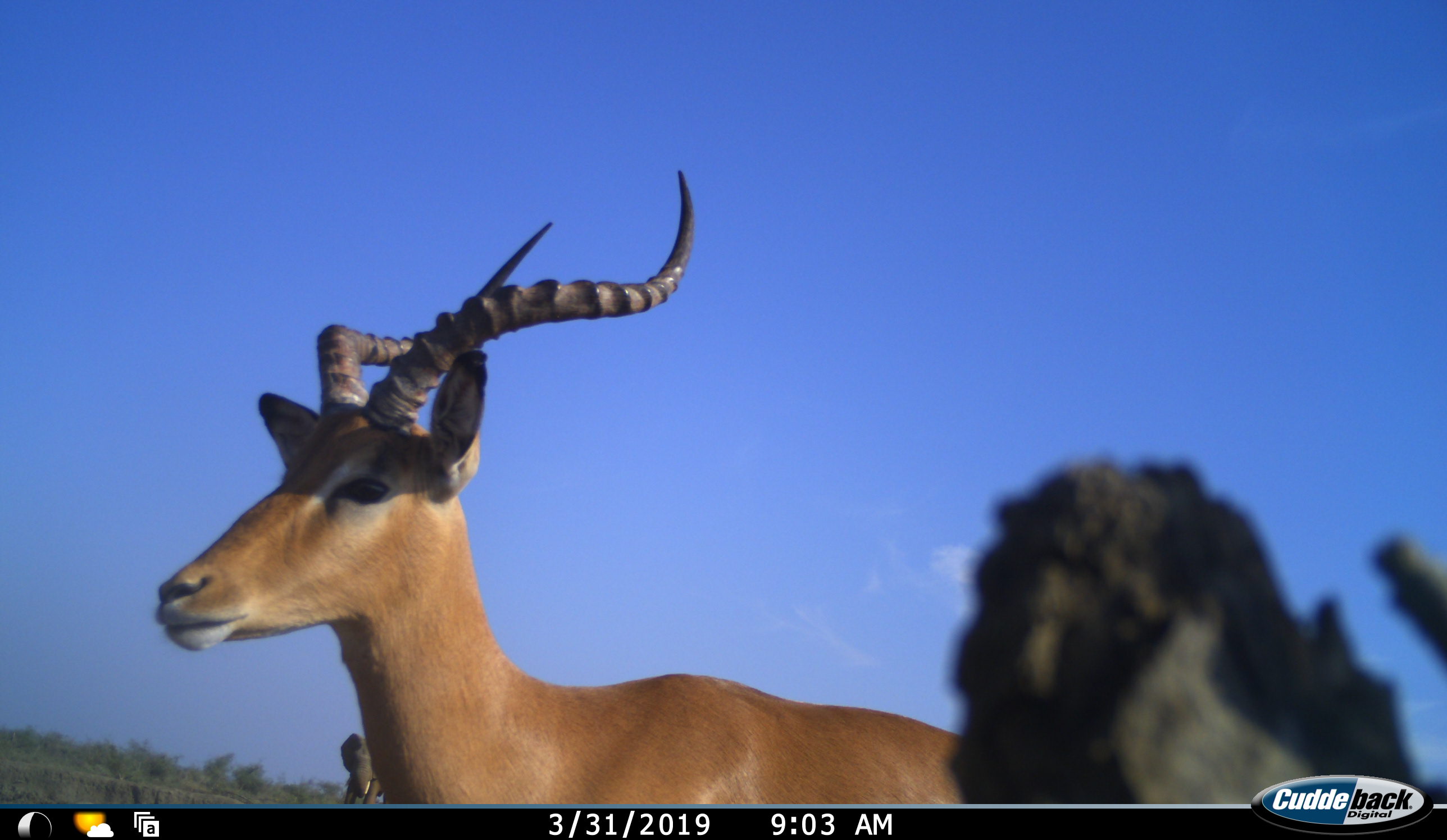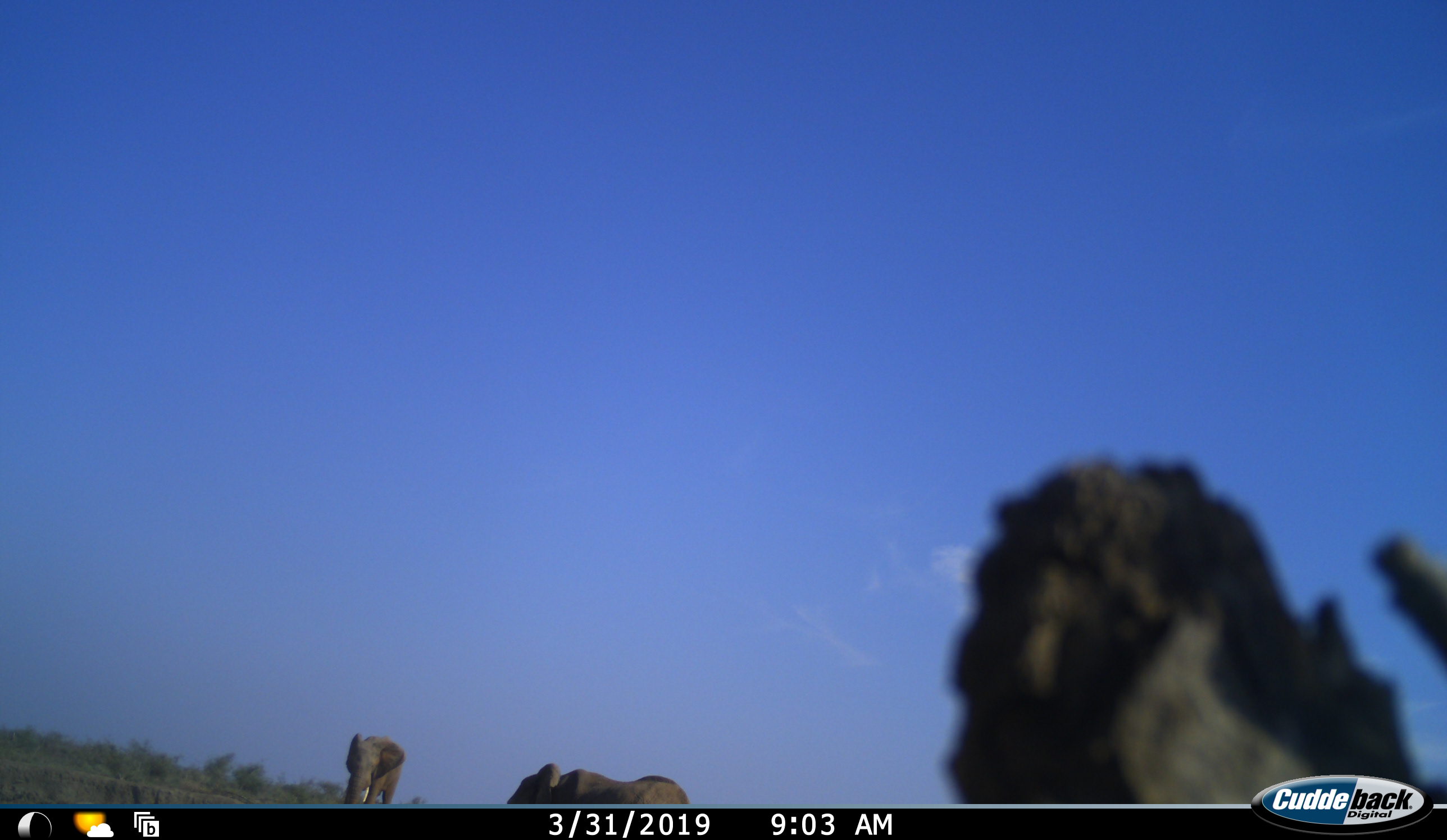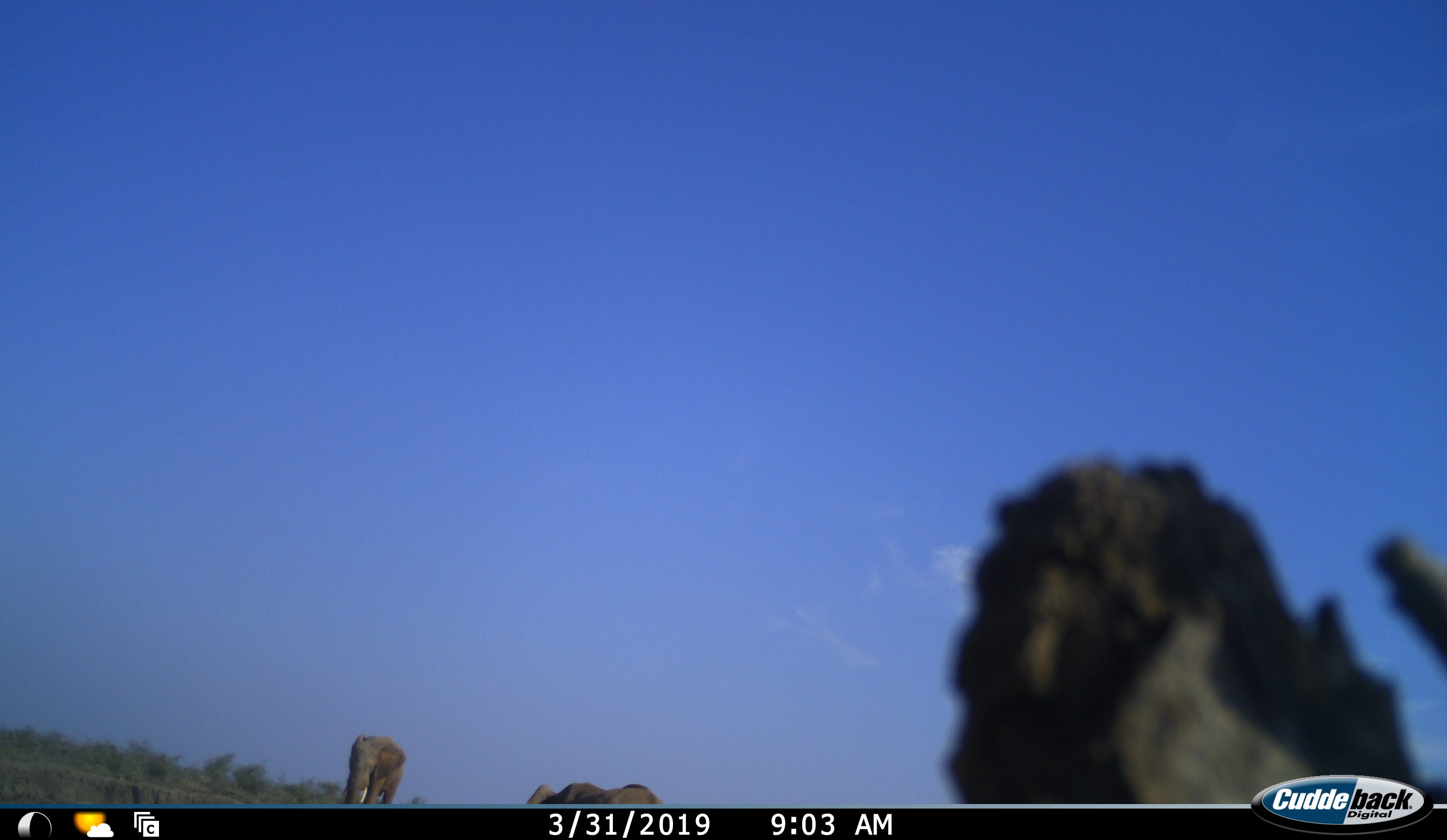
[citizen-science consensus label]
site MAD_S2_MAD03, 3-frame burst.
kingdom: Animalia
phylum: Chordata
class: Mammalia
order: Artiodactyla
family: Bovidae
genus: Aepyceros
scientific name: Aepyceros melampus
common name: impala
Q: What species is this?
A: Impala (Aepyceros melampus).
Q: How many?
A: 1.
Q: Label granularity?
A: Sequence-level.